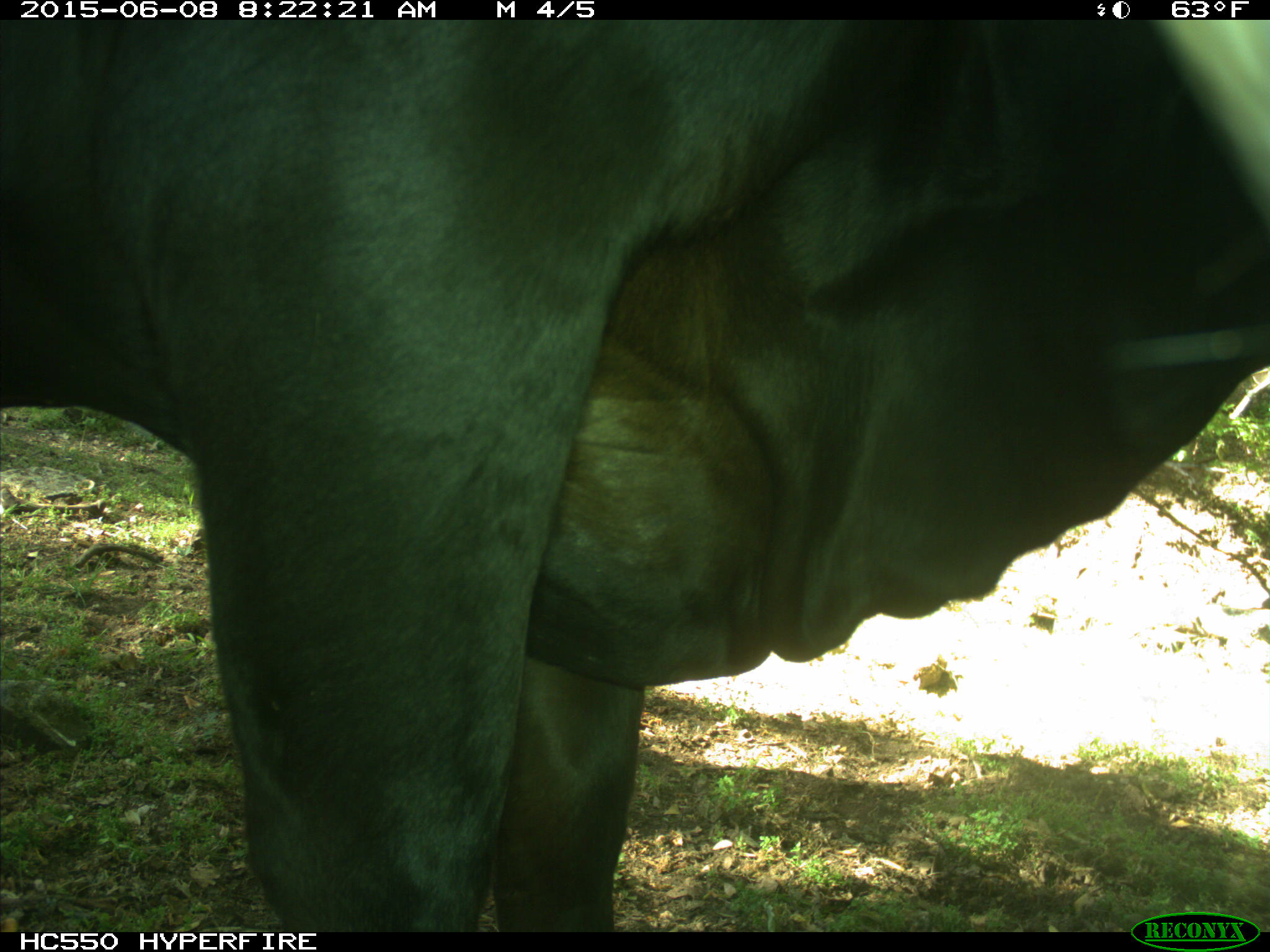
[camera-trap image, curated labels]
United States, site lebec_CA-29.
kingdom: Animalia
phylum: Chordata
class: Mammalia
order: Artiodactyla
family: Bovidae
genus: Bos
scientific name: Bos taurus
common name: domestic cow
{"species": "Bos taurus (domestic cow)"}